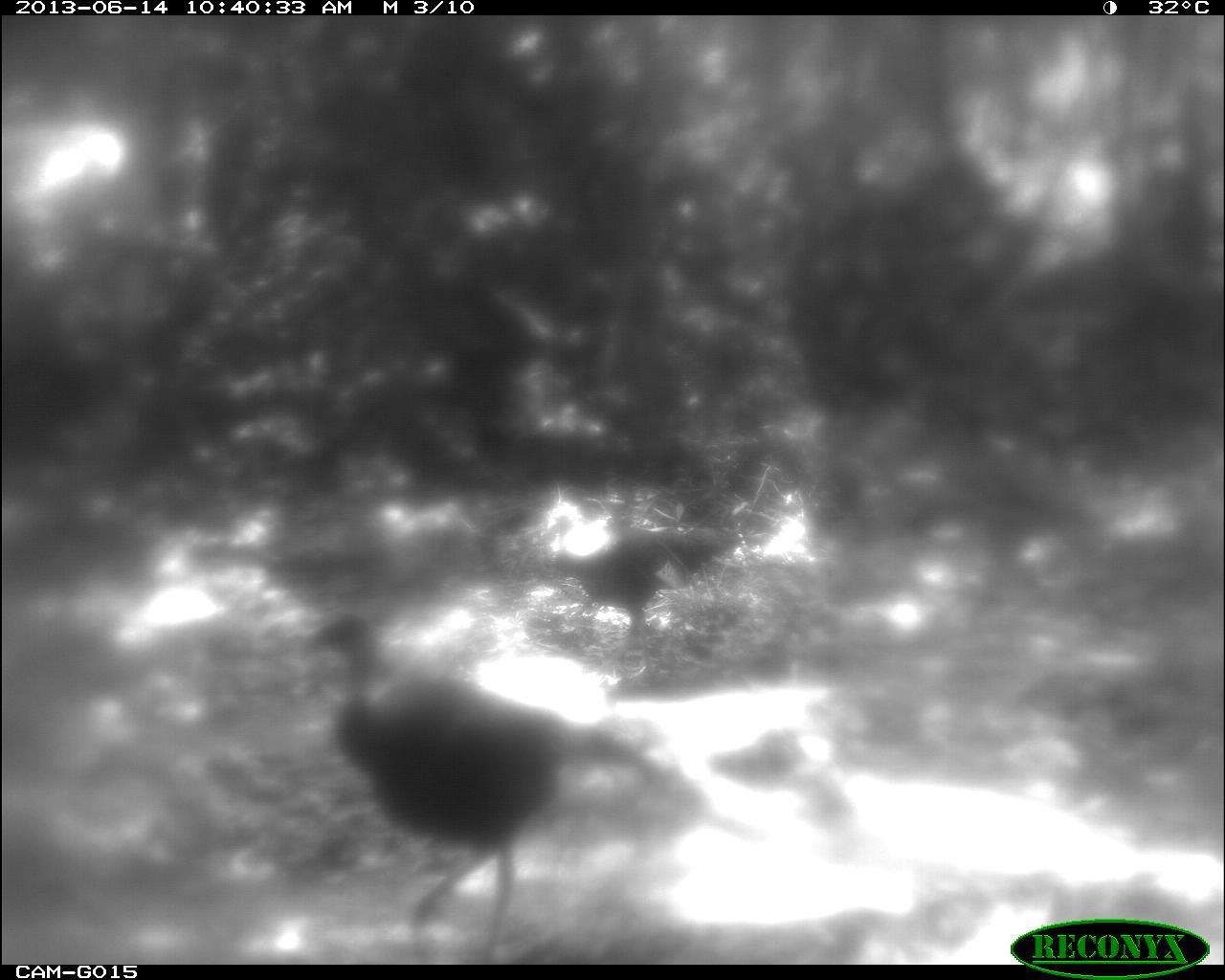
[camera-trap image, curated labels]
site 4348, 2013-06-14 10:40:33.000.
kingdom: Animalia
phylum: Chordata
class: Aves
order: Galliformes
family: Phasianidae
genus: Meleagris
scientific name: Meleagris ocellata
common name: ocellated turkey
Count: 2.